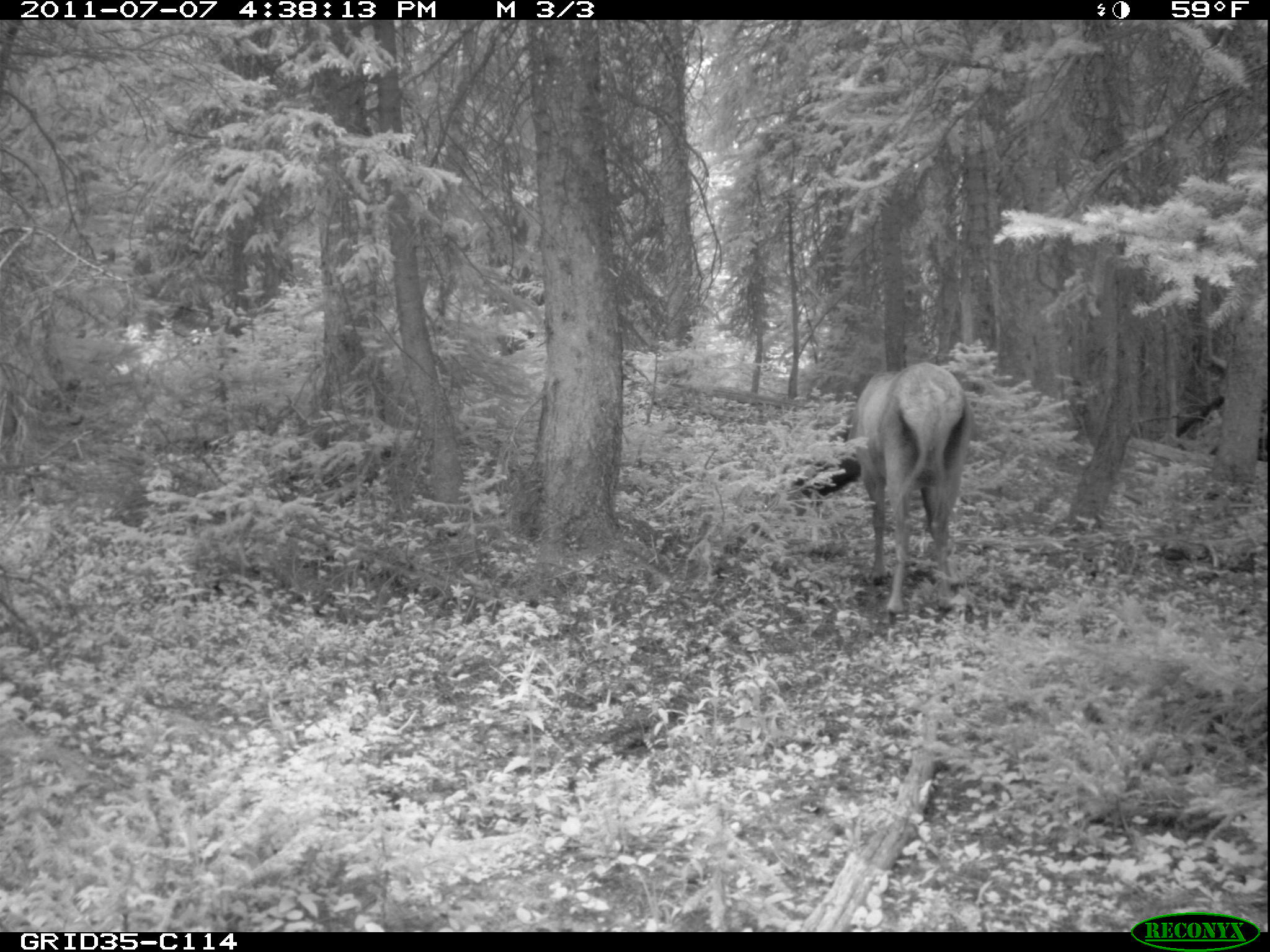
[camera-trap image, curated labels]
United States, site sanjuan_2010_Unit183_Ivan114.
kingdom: Animalia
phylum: Chordata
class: Mammalia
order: Artiodactyla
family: Cervidae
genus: Cervus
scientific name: Cervus elaphus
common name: red deer